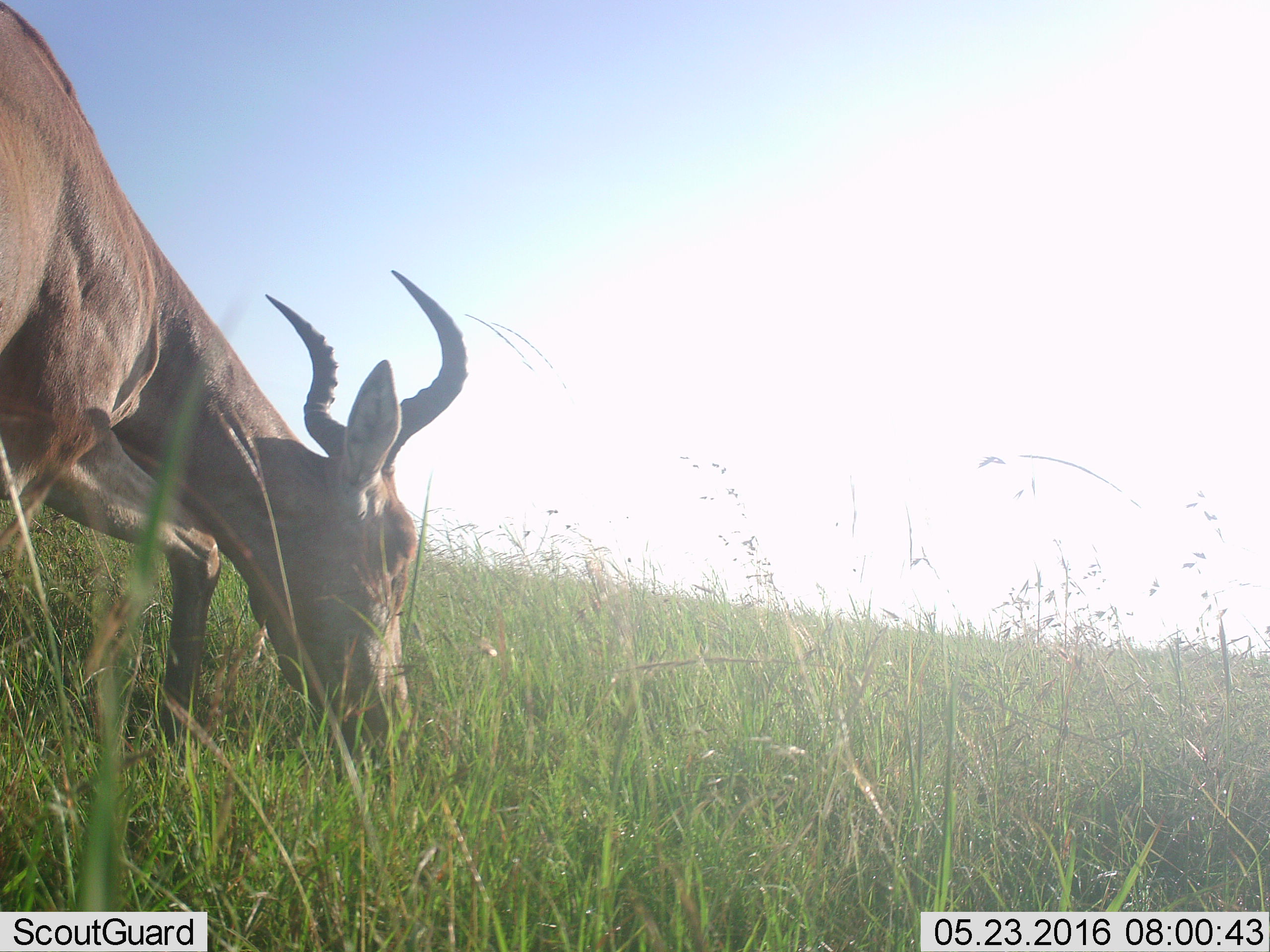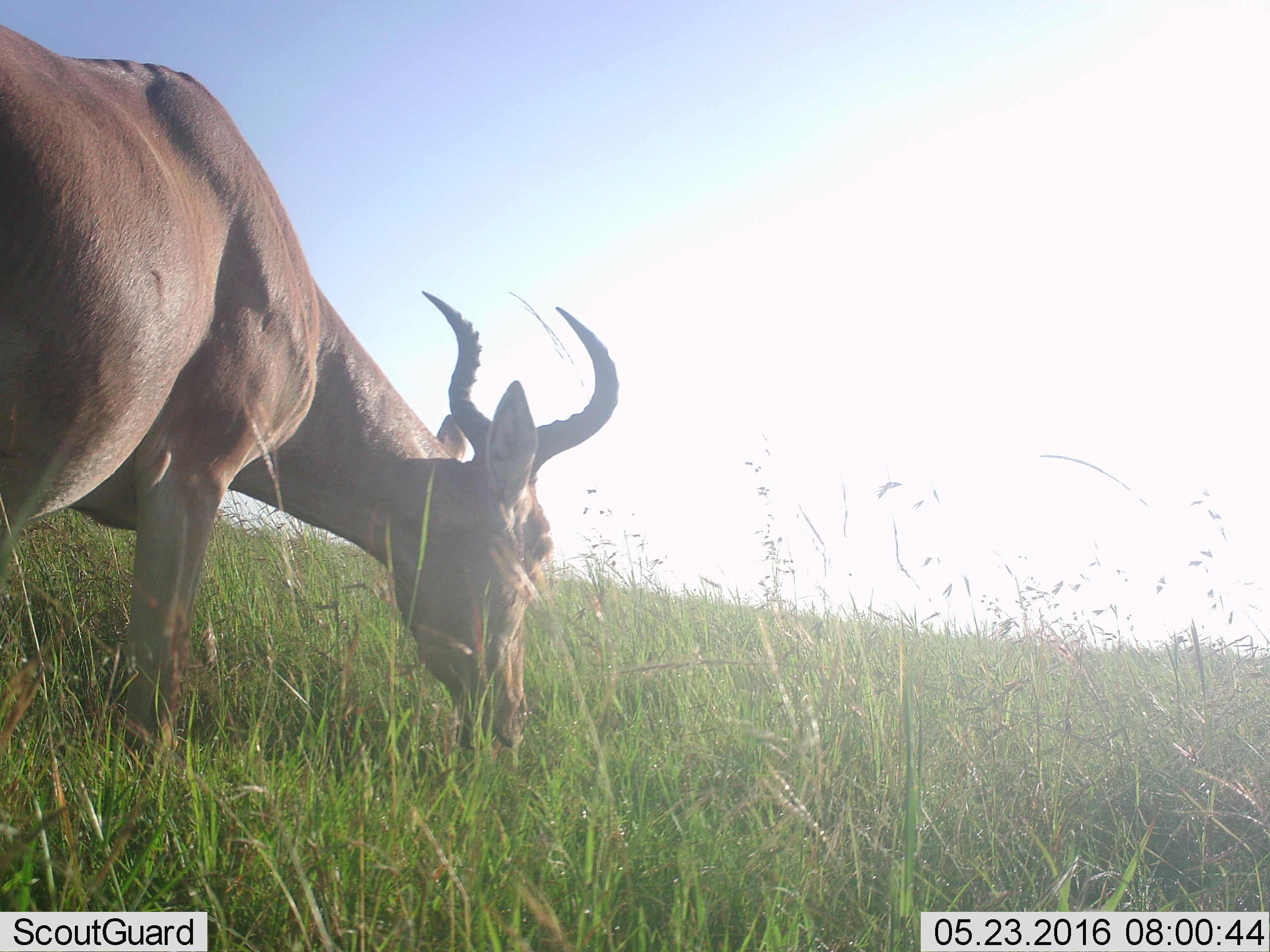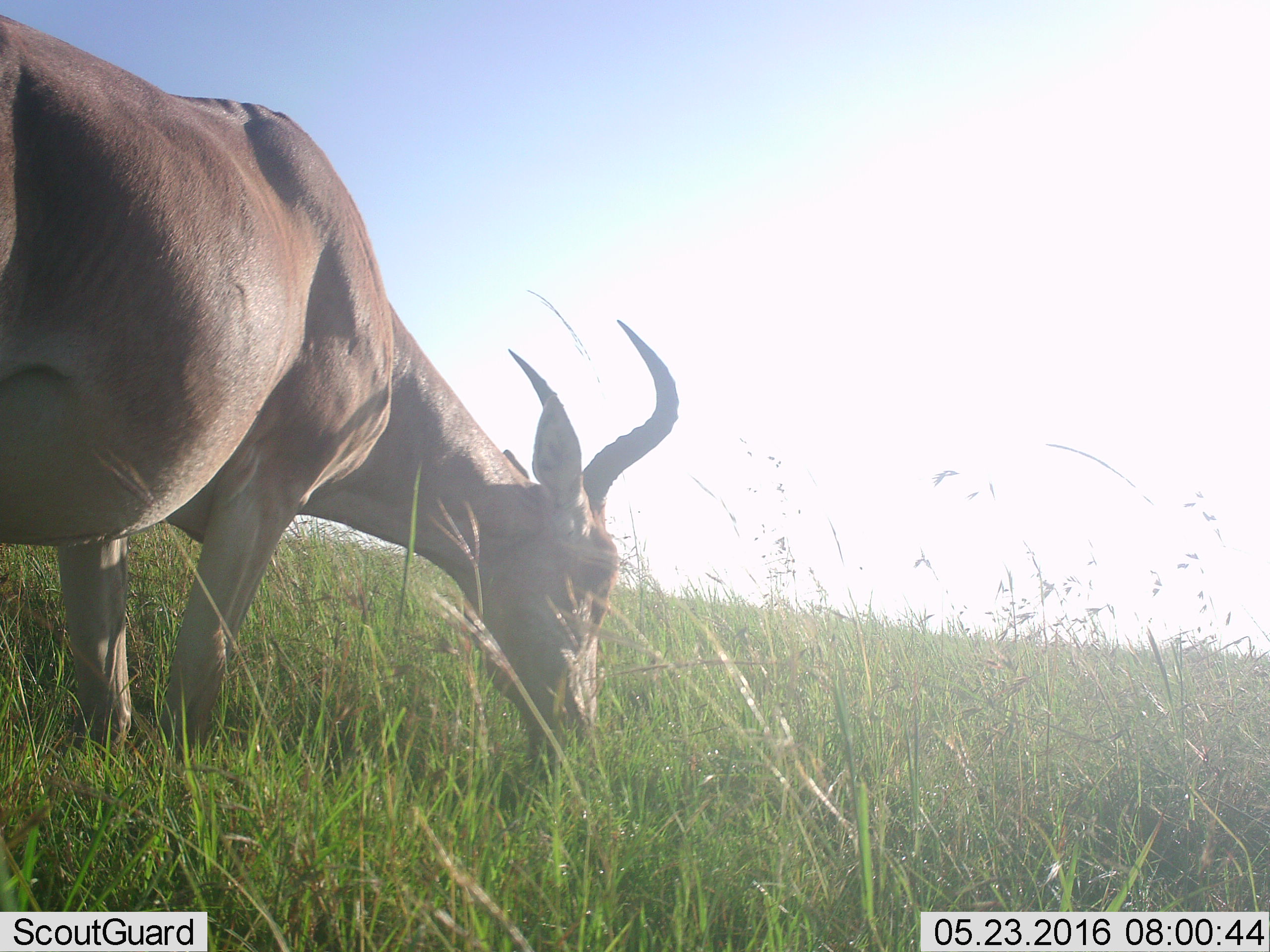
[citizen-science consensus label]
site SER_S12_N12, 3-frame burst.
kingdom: Animalia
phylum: Chordata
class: Mammalia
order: Artiodactyla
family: Bovidae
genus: Alcelaphus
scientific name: Alcelaphus buselaphus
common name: hartebeest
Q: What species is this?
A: Hartebeest (Alcelaphus buselaphus).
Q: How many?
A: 1.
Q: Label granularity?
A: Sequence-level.